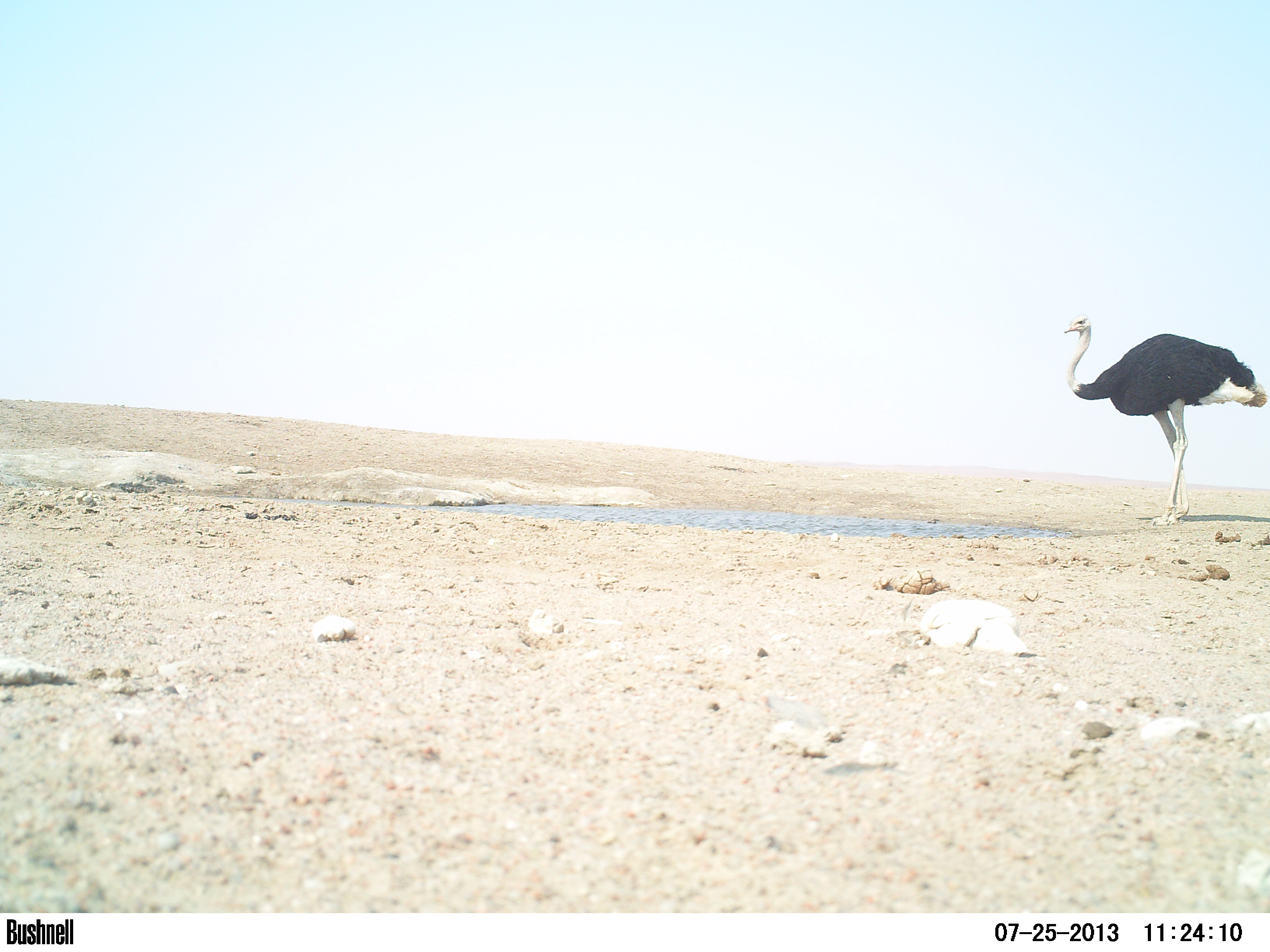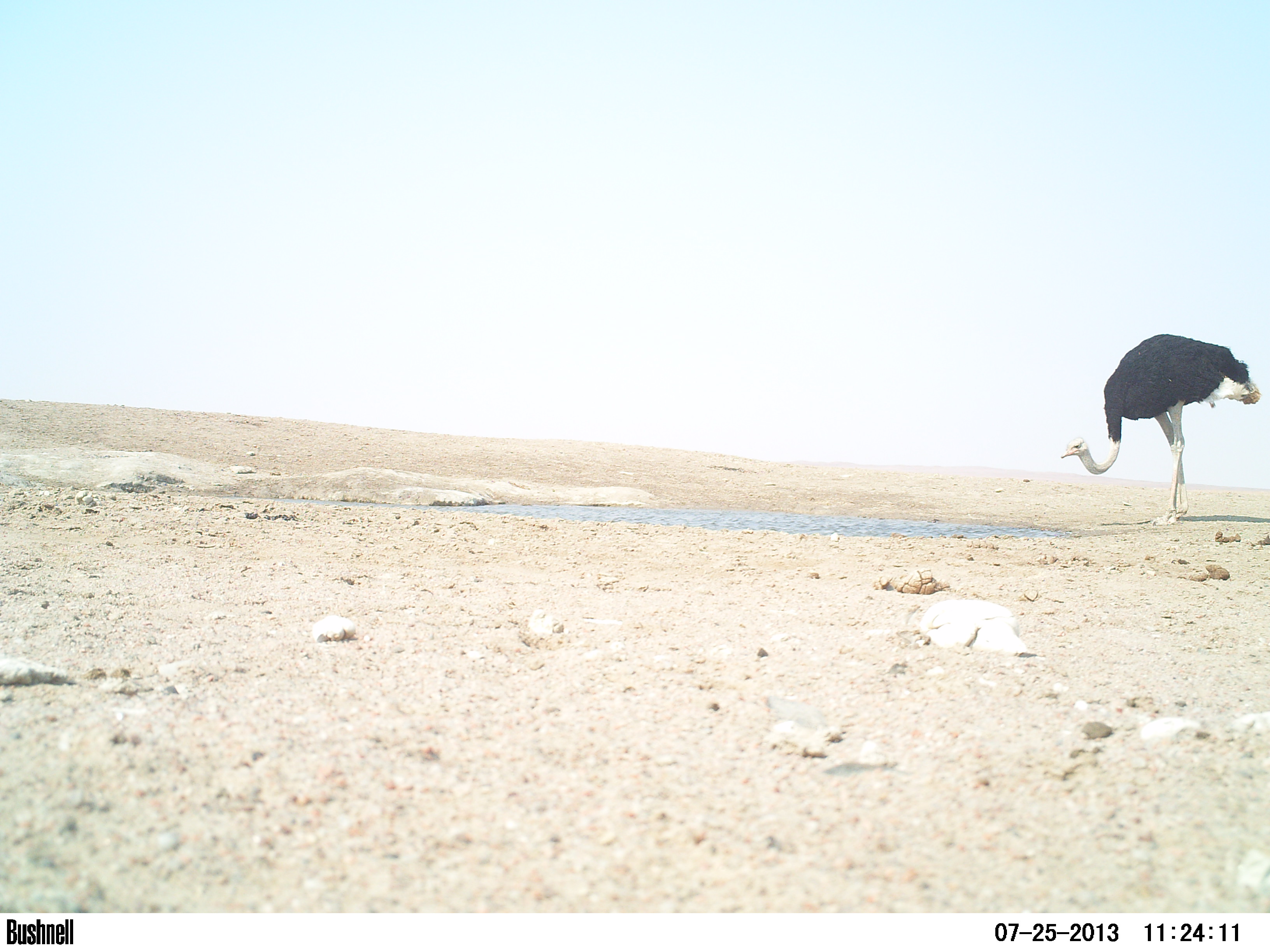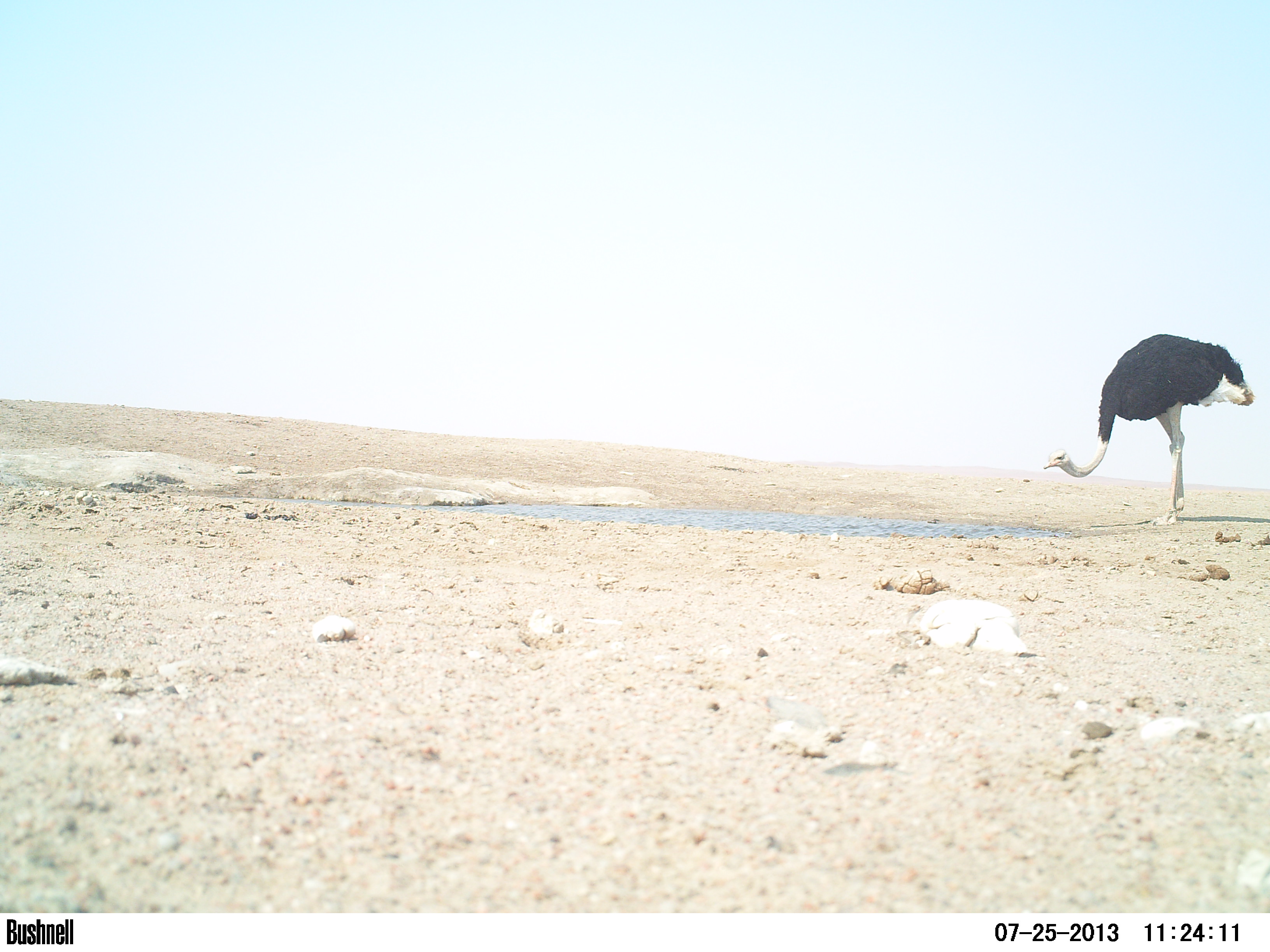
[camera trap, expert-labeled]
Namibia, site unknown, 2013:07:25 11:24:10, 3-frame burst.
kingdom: Animalia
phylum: Chordata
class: Aves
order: Struthioniformes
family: Struthionidae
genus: Struthio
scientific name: Struthio camelus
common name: common ostrich